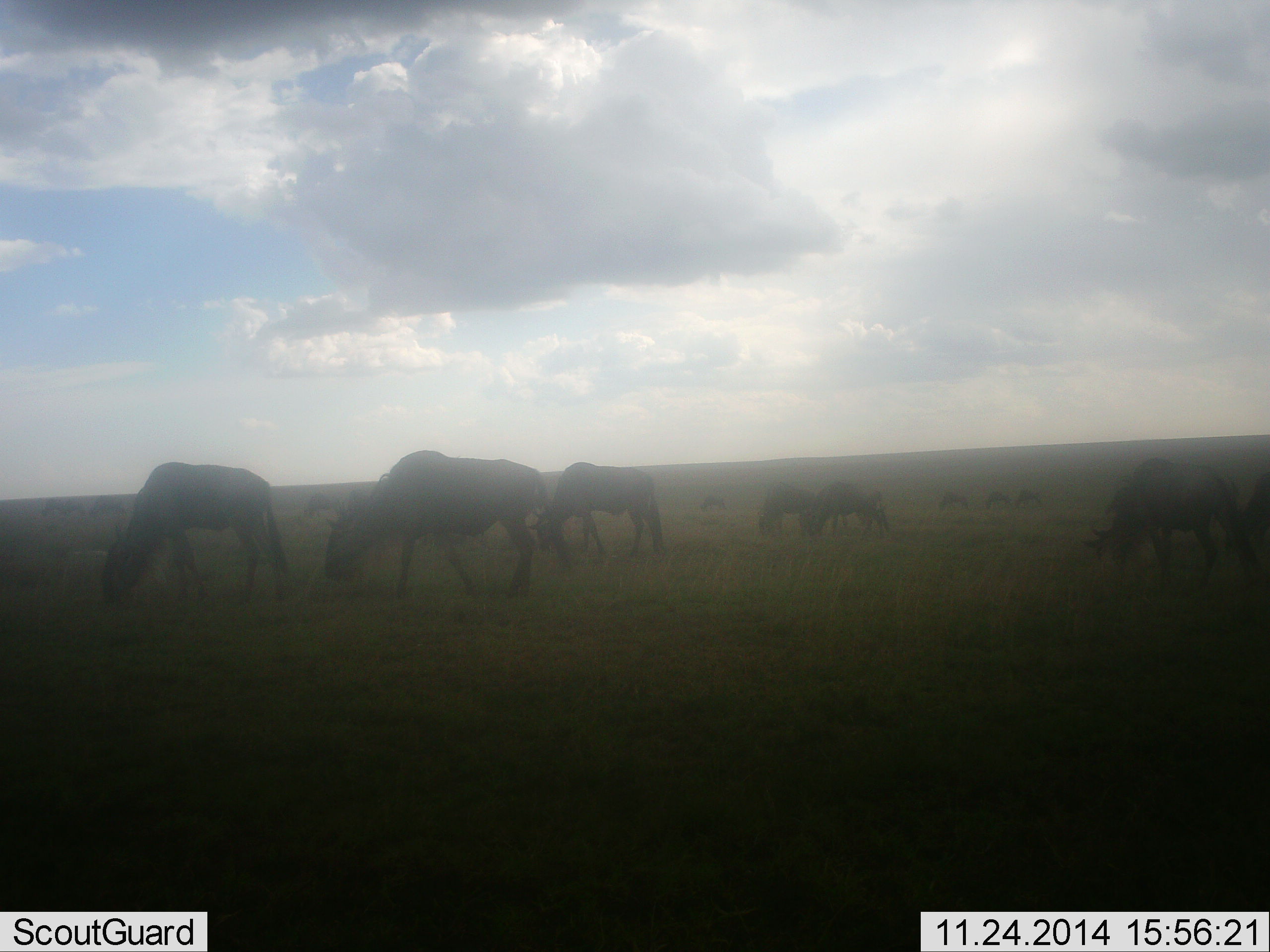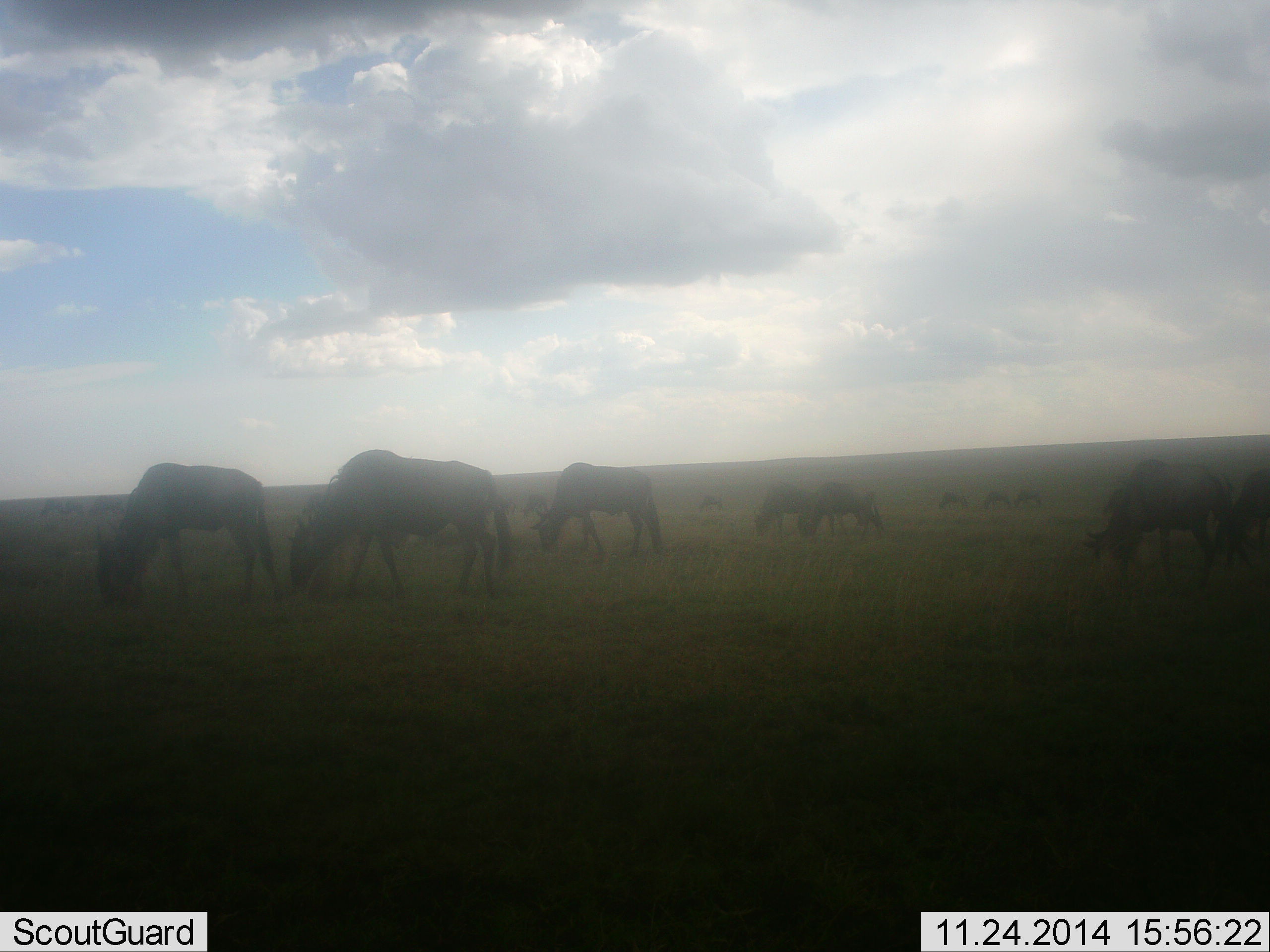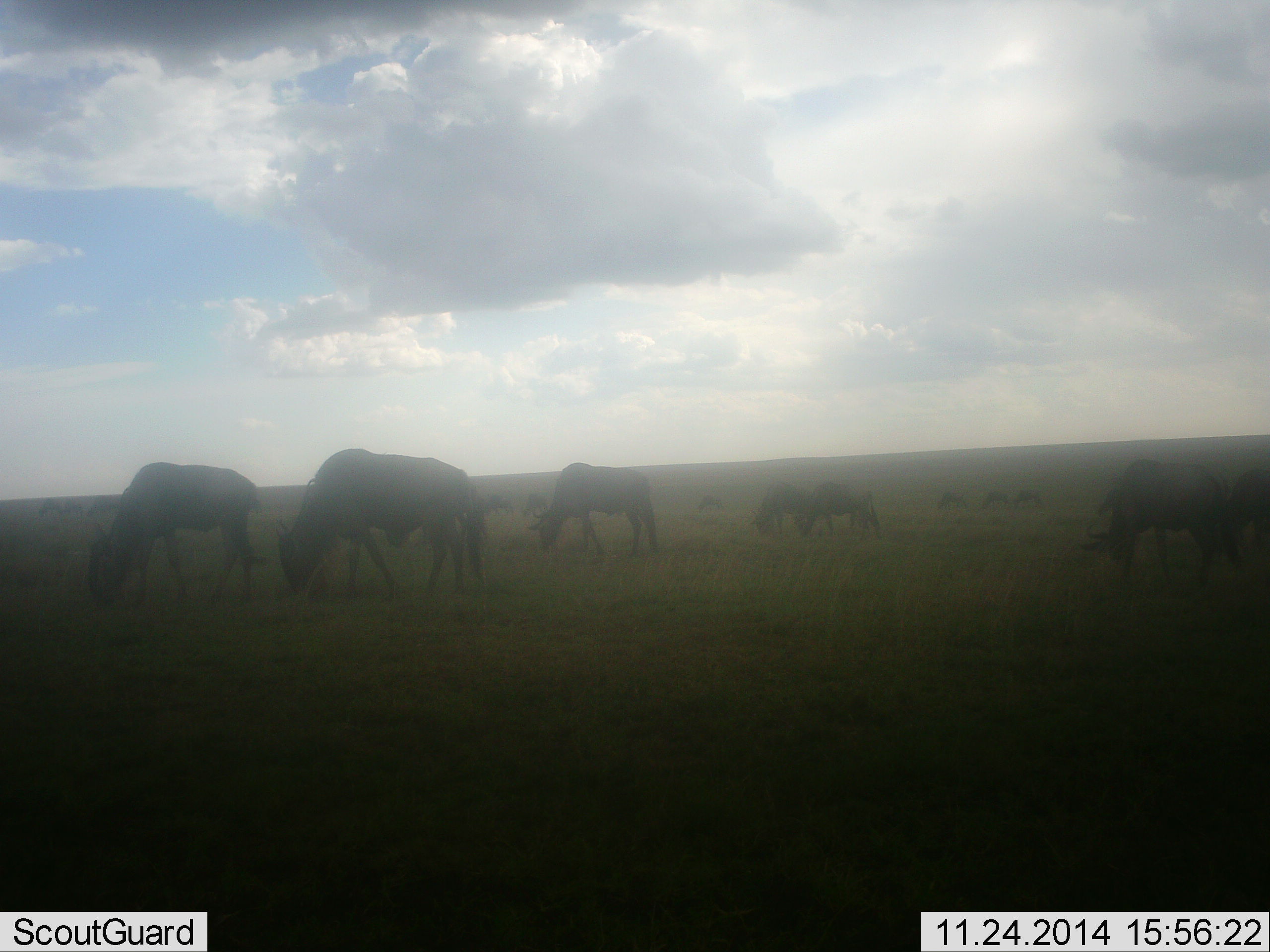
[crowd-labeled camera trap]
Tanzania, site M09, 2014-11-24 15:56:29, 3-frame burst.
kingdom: Animalia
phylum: Chordata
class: Mammalia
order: Artiodactyla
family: Bovidae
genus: Connochaetes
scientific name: Connochaetes taurinus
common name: blue wildebeest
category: wildebeest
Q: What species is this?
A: Wildebeest (blue wildebeest) (Connochaetes taurinus).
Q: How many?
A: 11-50.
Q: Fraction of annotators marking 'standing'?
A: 30%.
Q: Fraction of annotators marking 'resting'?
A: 0%.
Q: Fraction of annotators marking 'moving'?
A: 20%.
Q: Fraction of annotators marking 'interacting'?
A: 0%.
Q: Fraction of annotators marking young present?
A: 0%.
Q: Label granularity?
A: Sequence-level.